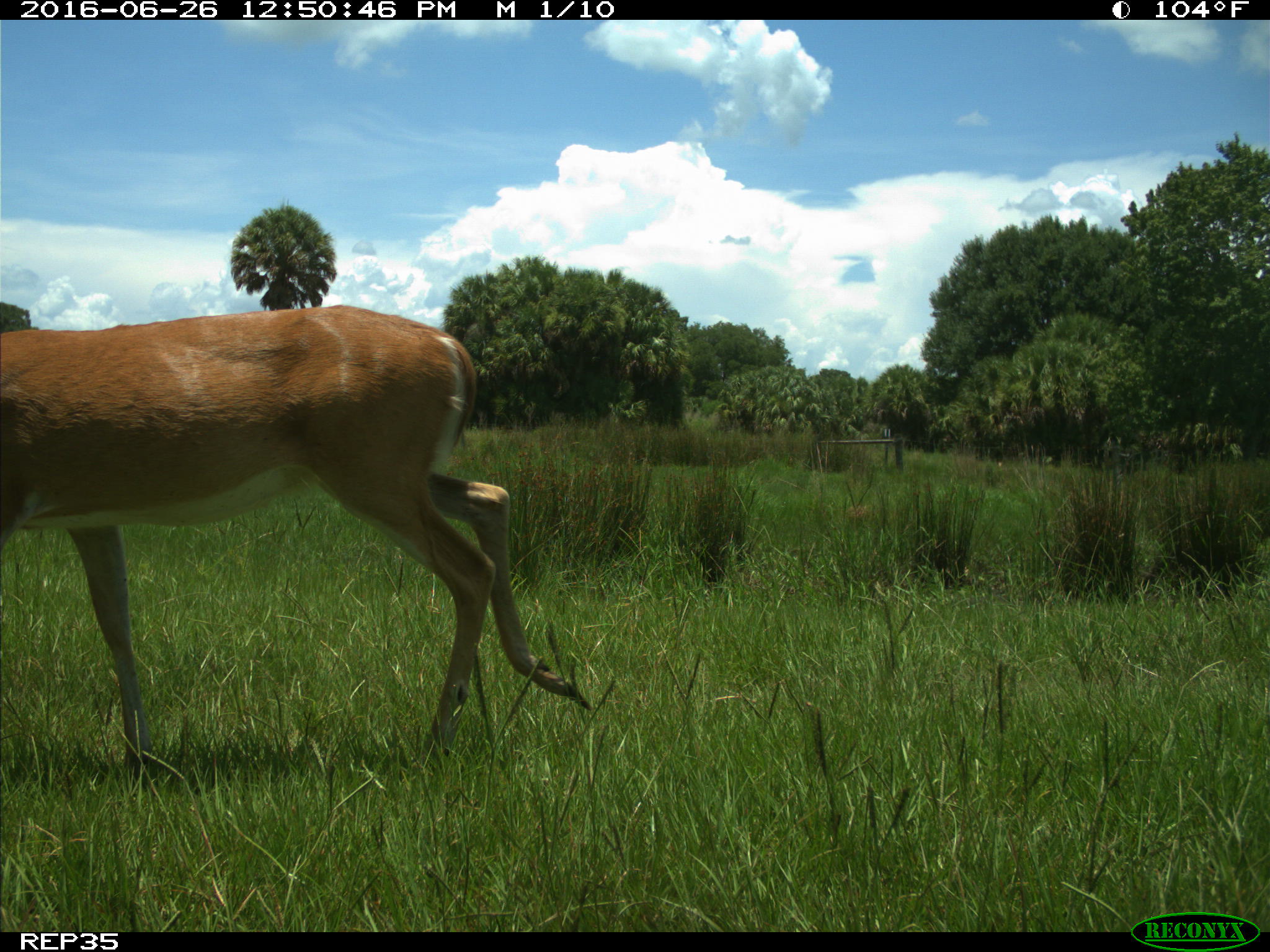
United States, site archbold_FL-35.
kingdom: Animalia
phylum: Chordata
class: Mammalia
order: Artiodactyla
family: Cervidae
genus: Odocoileus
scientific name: Odocoileus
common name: deer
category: unidentified deer